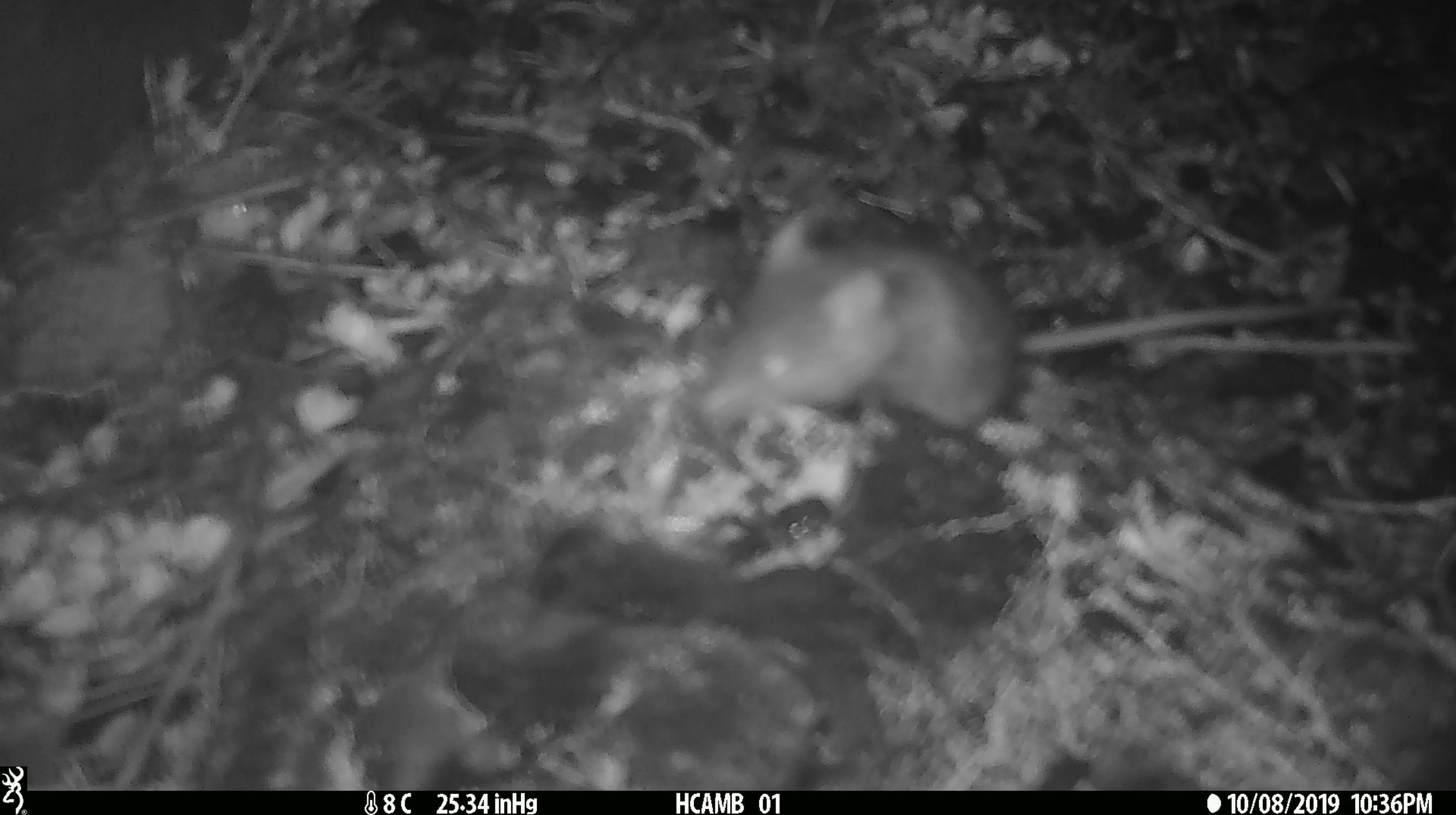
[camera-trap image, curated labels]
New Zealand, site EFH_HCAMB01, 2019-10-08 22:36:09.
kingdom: Animalia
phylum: Chordata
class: Mammalia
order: Rodentia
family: Muridae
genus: Mus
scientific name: Mus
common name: mouse